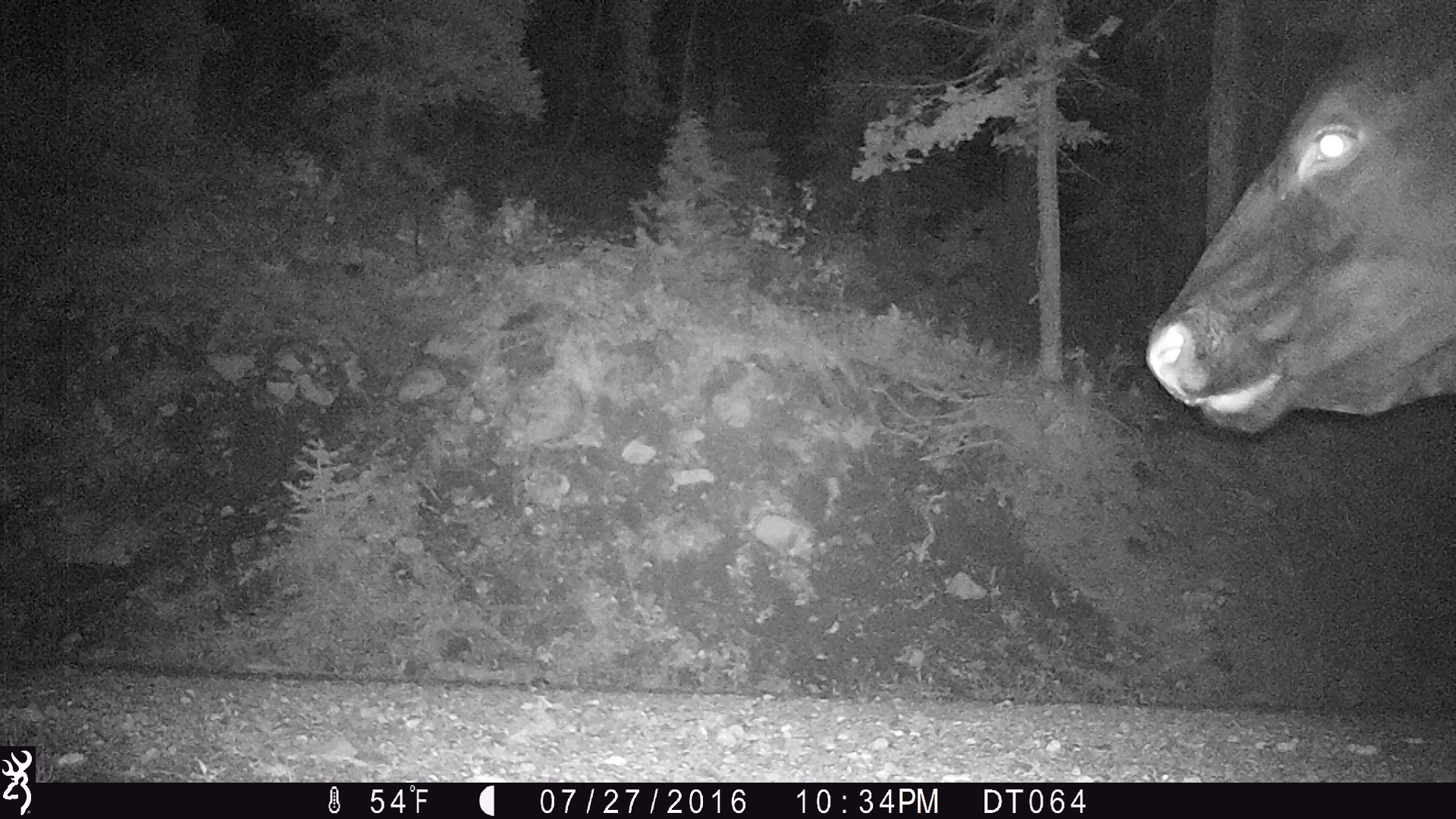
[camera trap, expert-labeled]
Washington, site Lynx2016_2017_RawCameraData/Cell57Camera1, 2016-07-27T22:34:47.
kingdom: Animalia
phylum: Chordata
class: Mammalia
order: Artiodactyla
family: Bovidae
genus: Bos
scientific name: Bos taurus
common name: domestic cattle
Domestic cattle (Bos taurus). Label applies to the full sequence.